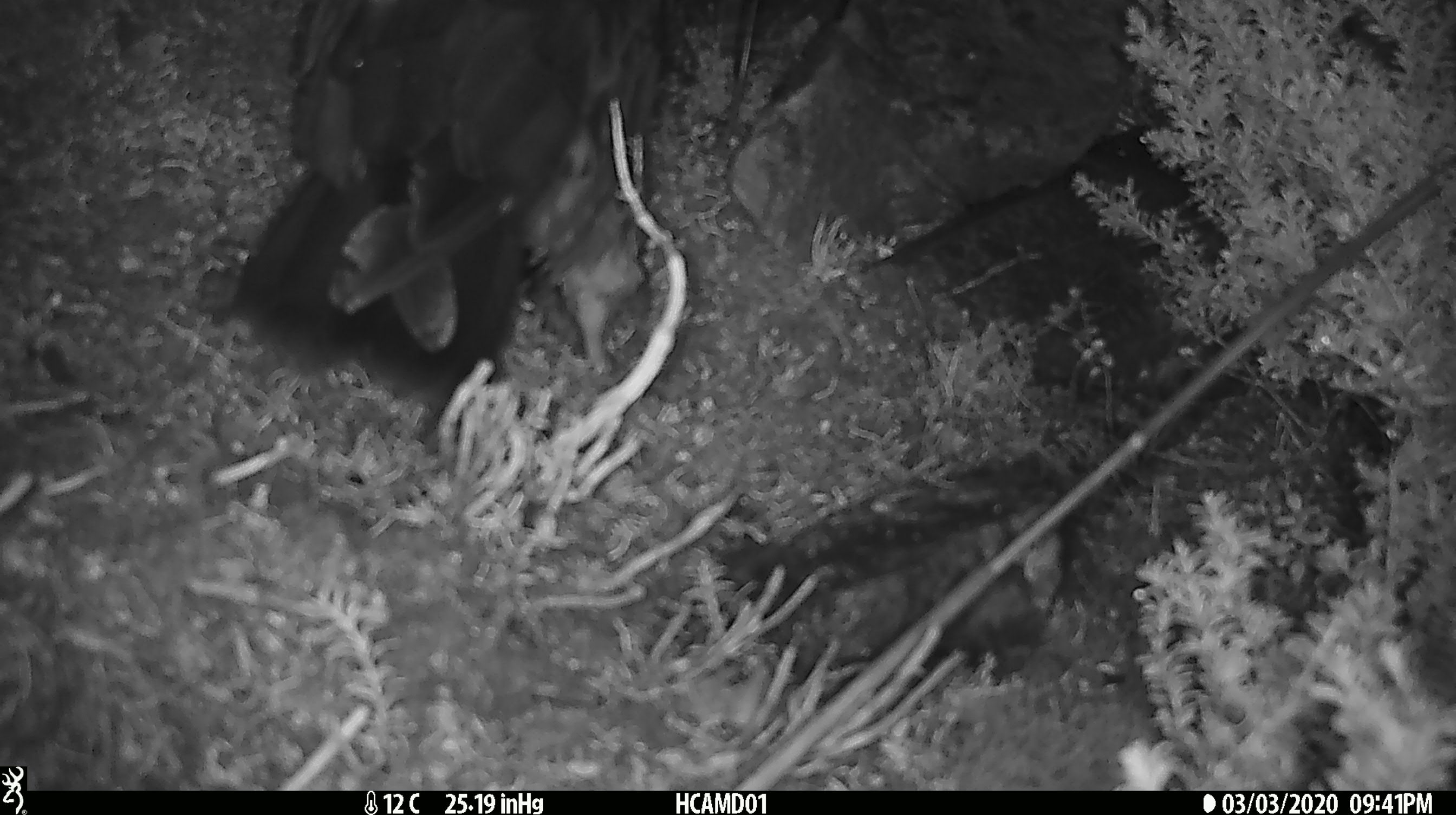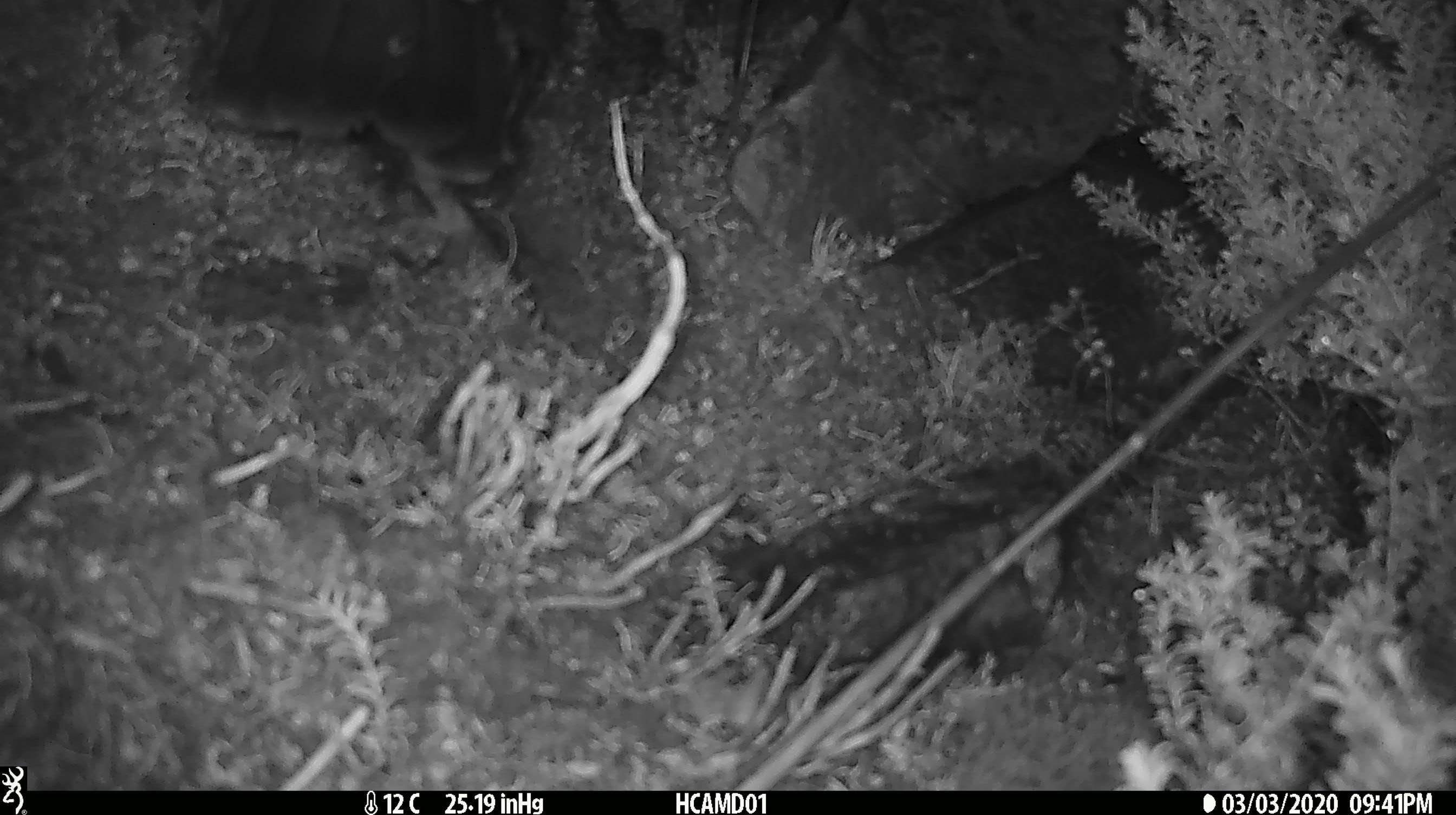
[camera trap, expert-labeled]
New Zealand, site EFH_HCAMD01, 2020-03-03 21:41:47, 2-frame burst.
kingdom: Animalia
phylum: Chordata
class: Aves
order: Psittaciformes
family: Strigopidae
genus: Nestor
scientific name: Nestor notabilis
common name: kea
Kea (Nestor notabilis).